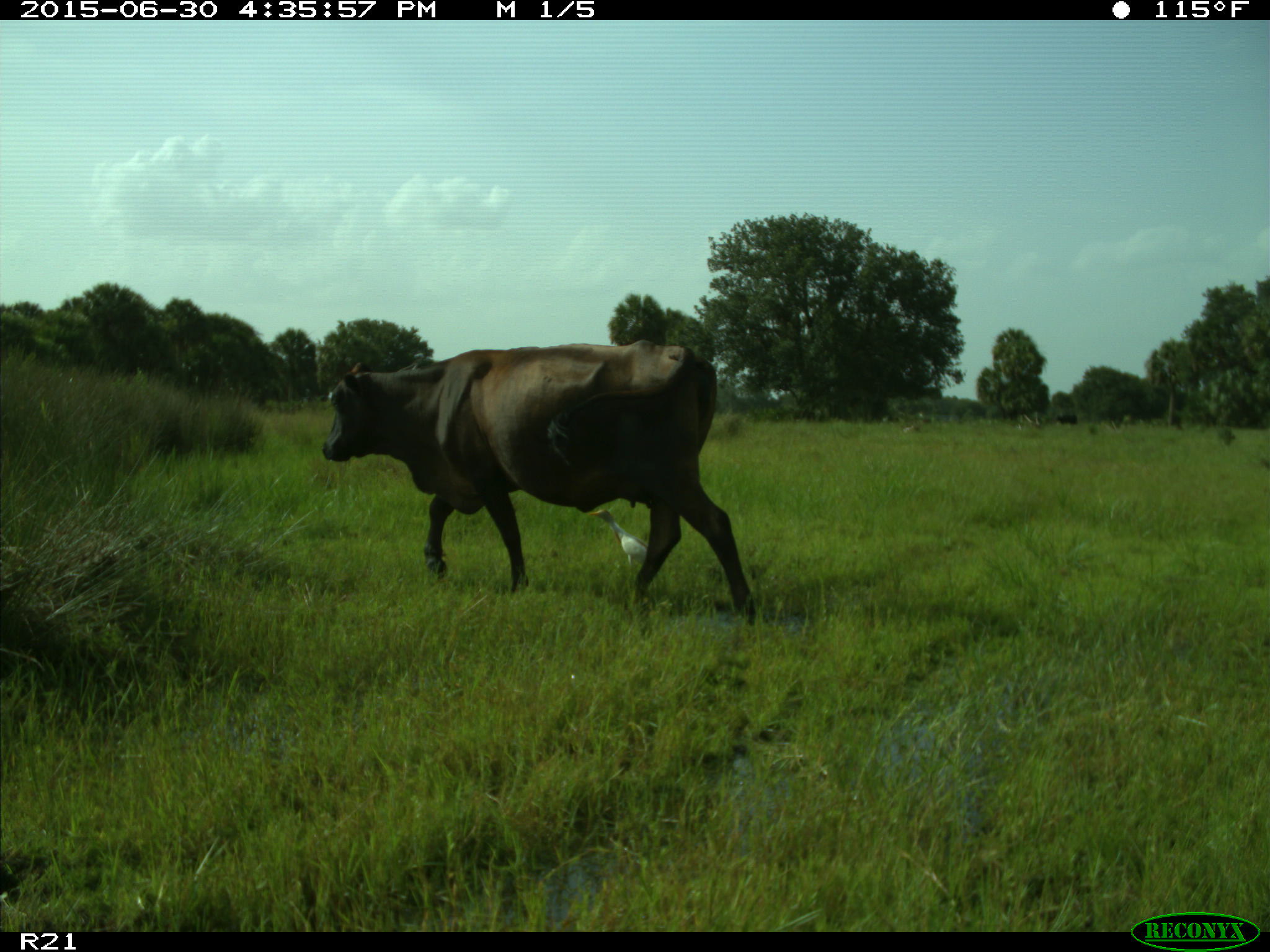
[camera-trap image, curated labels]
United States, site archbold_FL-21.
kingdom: Animalia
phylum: Chordata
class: Mammalia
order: Artiodactyla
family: Bovidae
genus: Bos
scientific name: Bos taurus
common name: domestic cow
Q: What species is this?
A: Bos taurus (domestic cow).